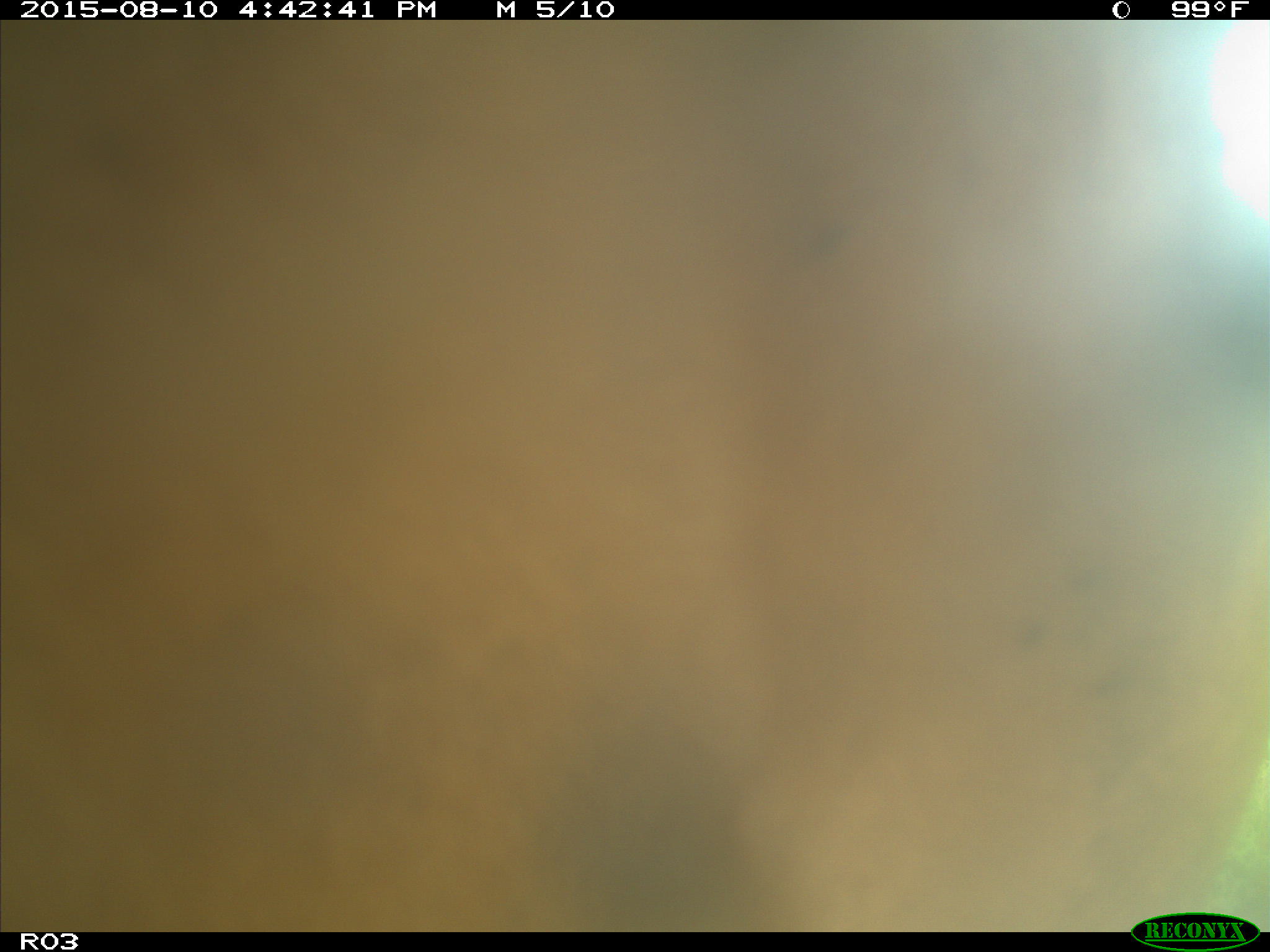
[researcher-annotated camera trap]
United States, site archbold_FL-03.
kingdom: Animalia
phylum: Chordata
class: Mammalia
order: Artiodactyla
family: Bovidae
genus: Bos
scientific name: Bos taurus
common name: domestic cow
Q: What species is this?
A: Bos taurus (domestic cow).